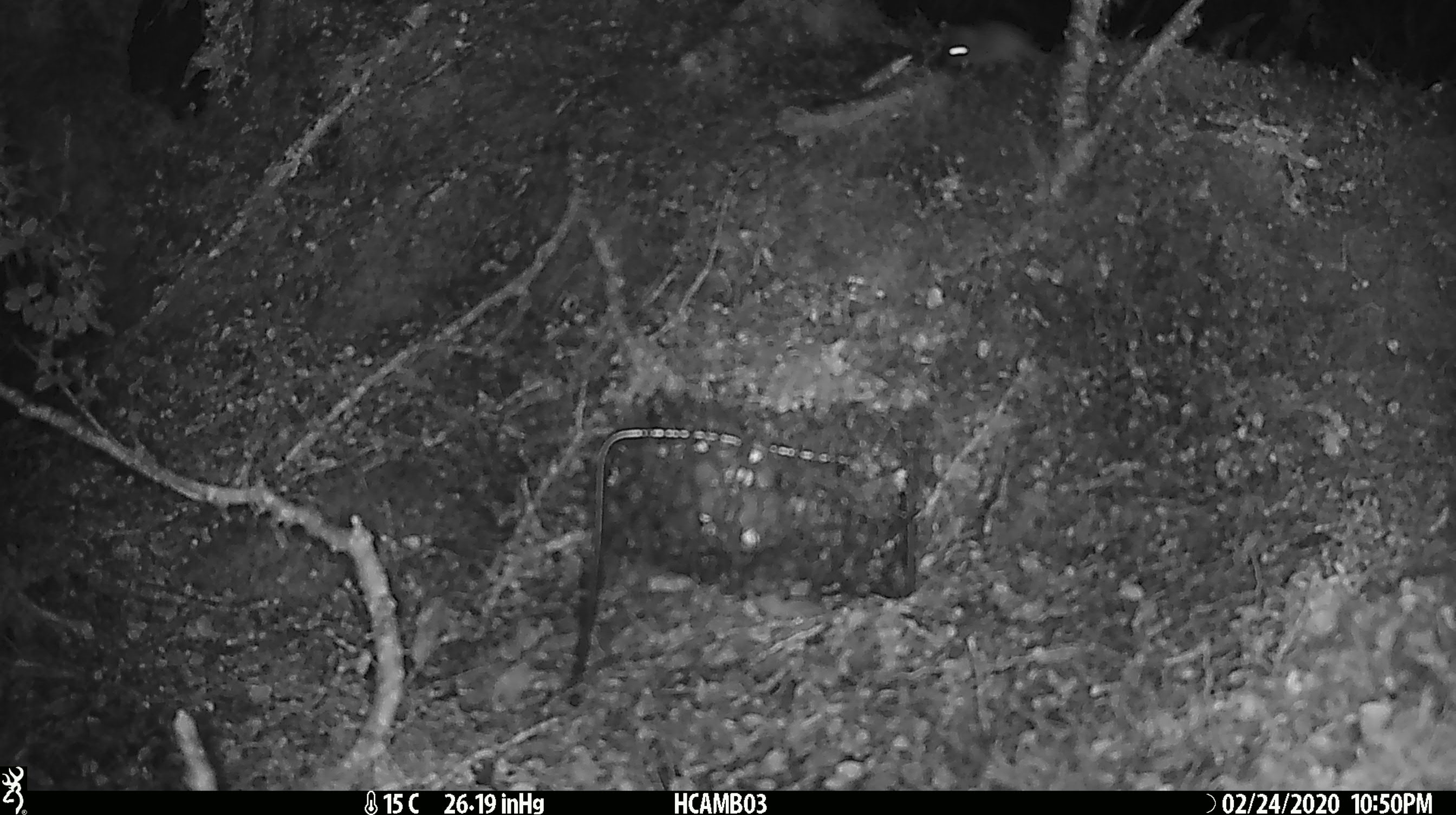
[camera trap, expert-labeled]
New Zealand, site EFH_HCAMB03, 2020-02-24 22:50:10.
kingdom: Animalia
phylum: Chordata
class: Mammalia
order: Rodentia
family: Muridae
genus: Mus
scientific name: Mus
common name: mouse